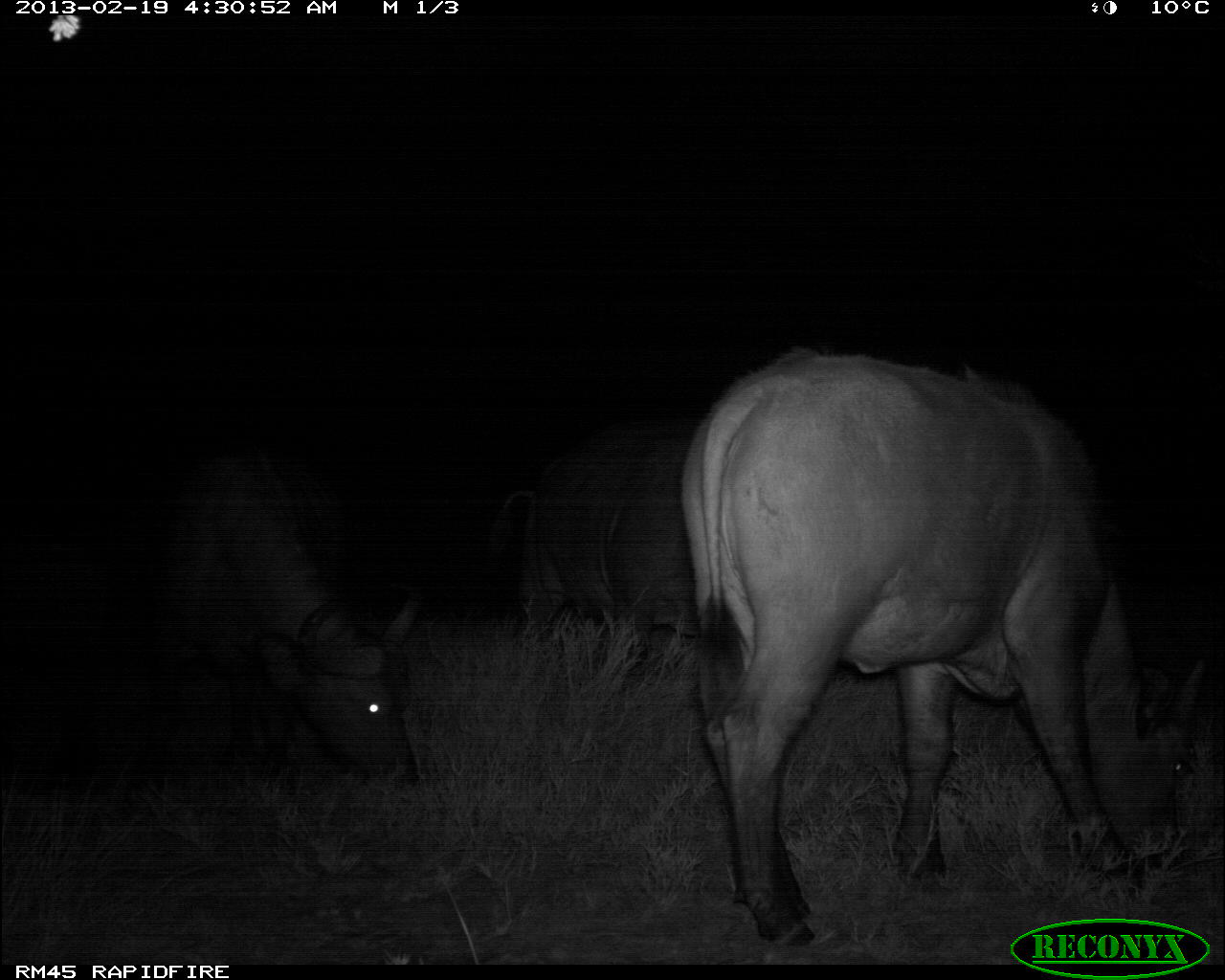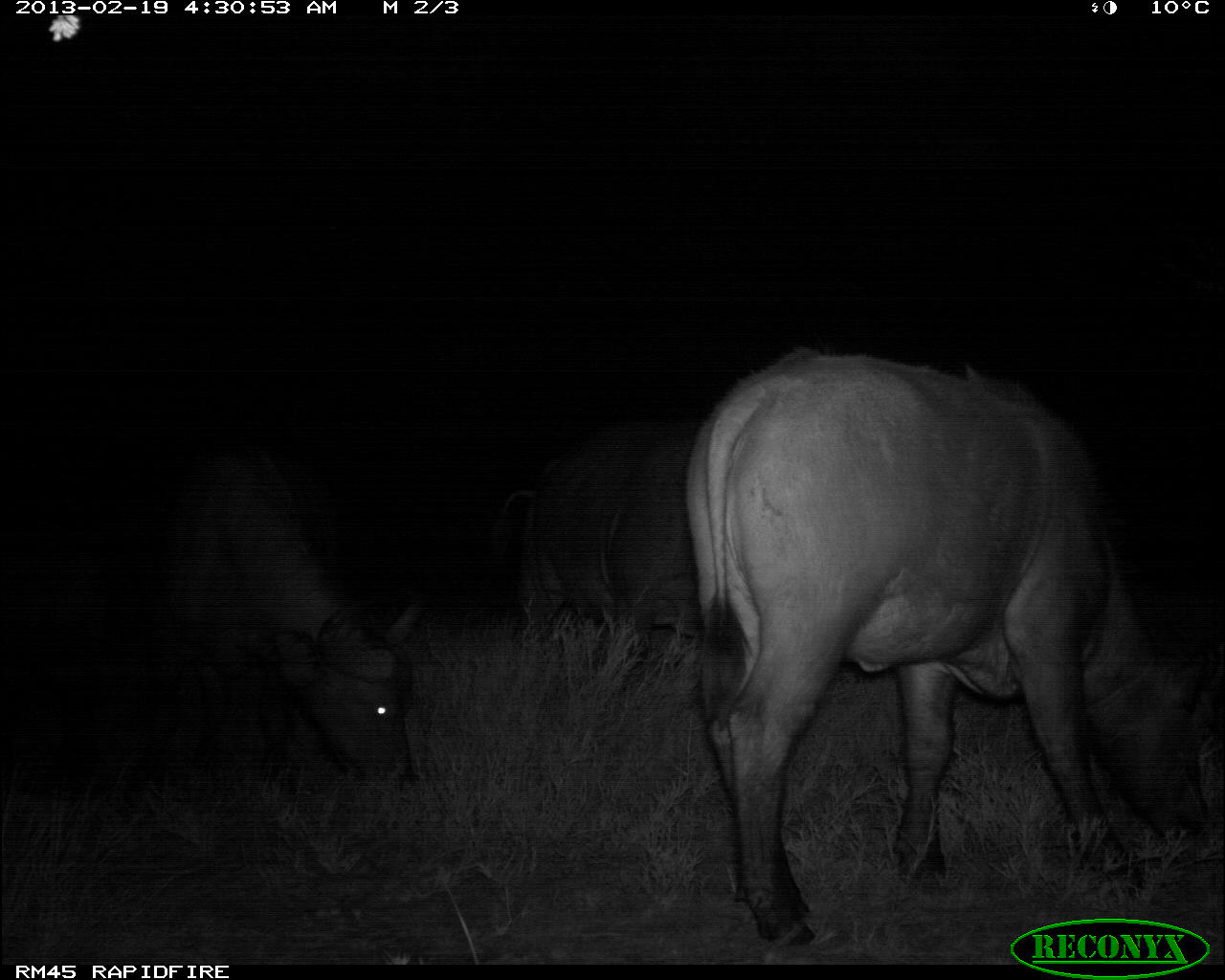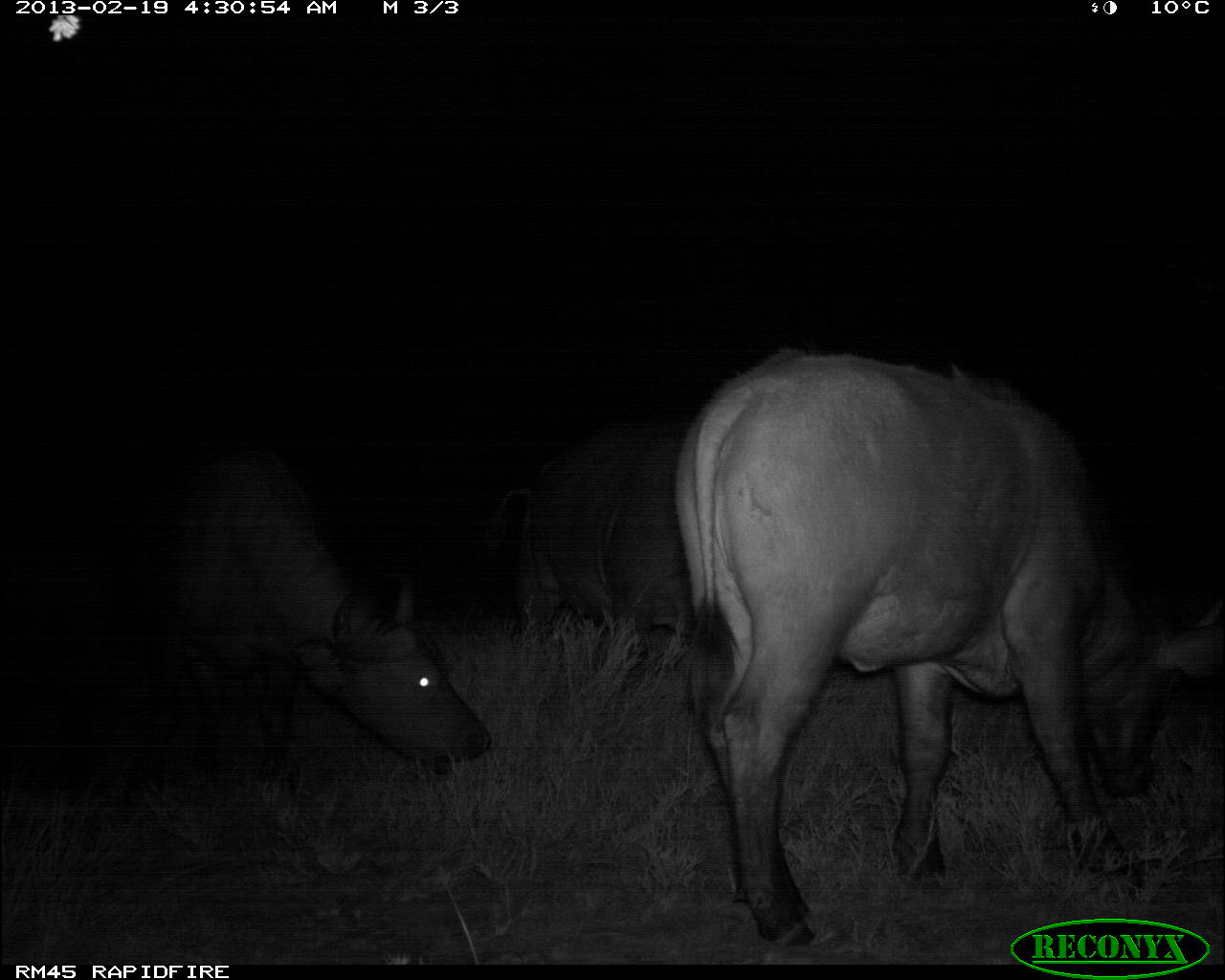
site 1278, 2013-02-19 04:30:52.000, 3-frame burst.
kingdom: Animalia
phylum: Chordata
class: Mammalia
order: Artiodactyla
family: Bovidae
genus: Syncerus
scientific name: Syncerus caffer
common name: african buffalo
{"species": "Syncerus caffer (african buffalo)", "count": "3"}